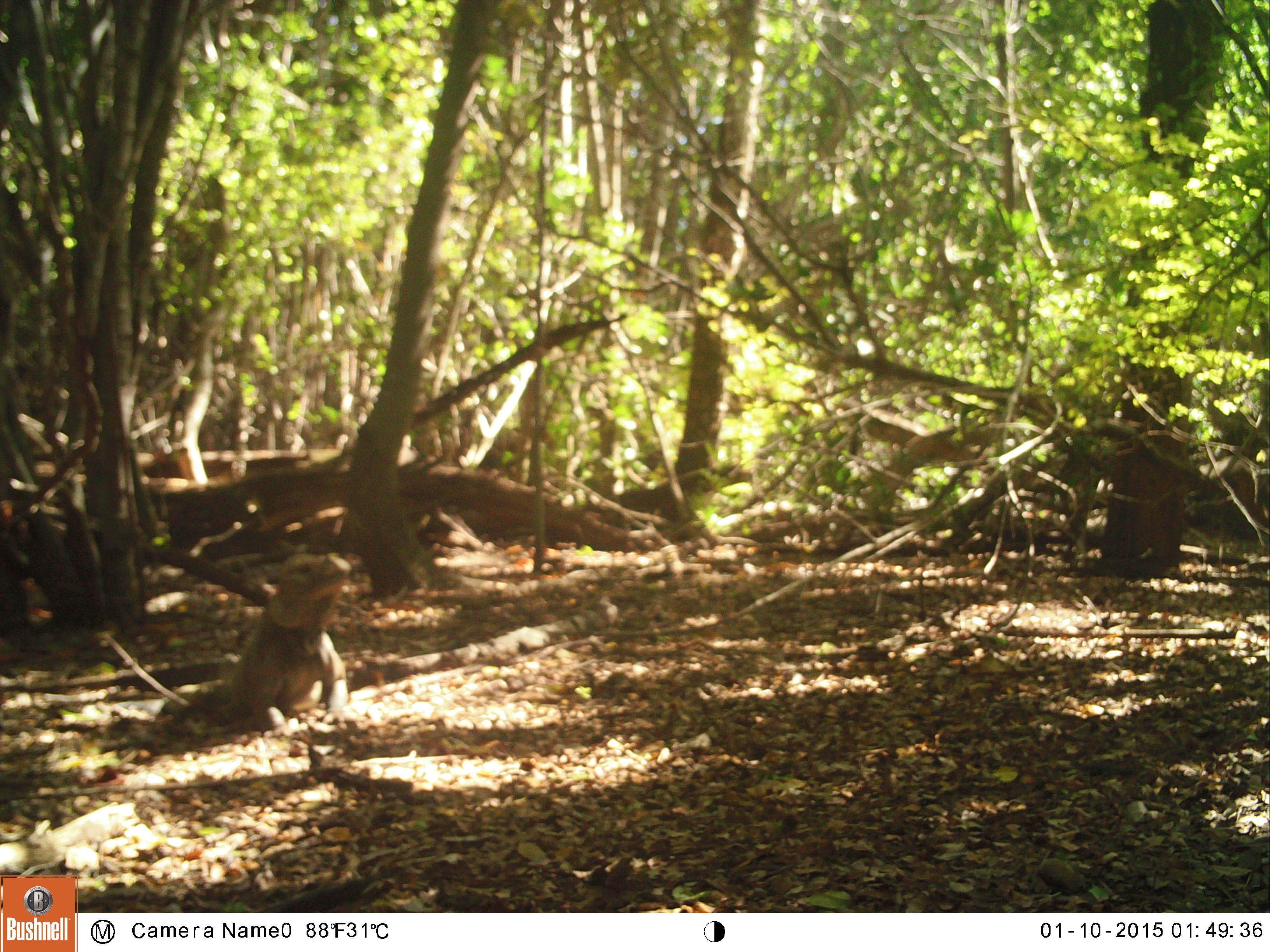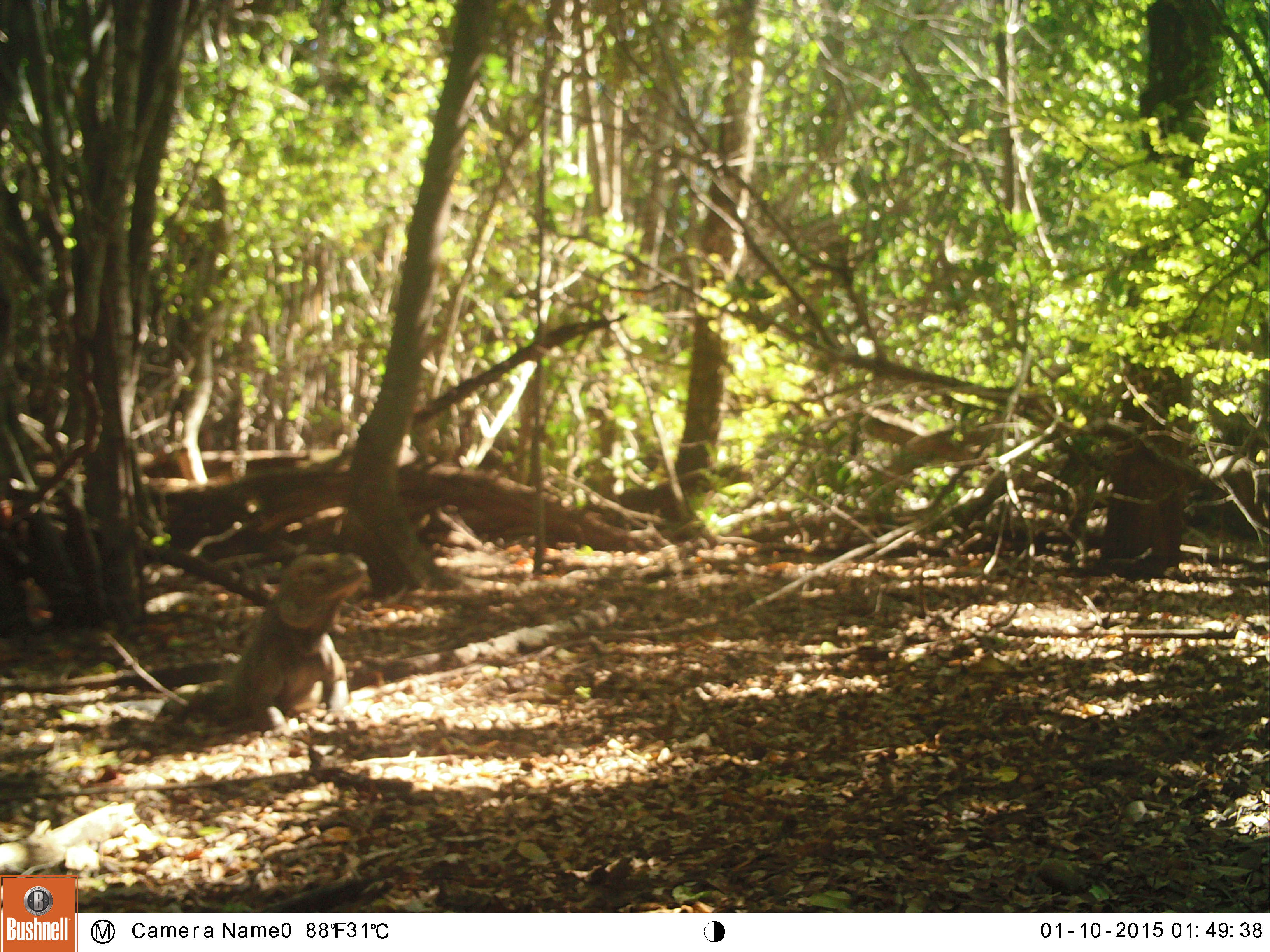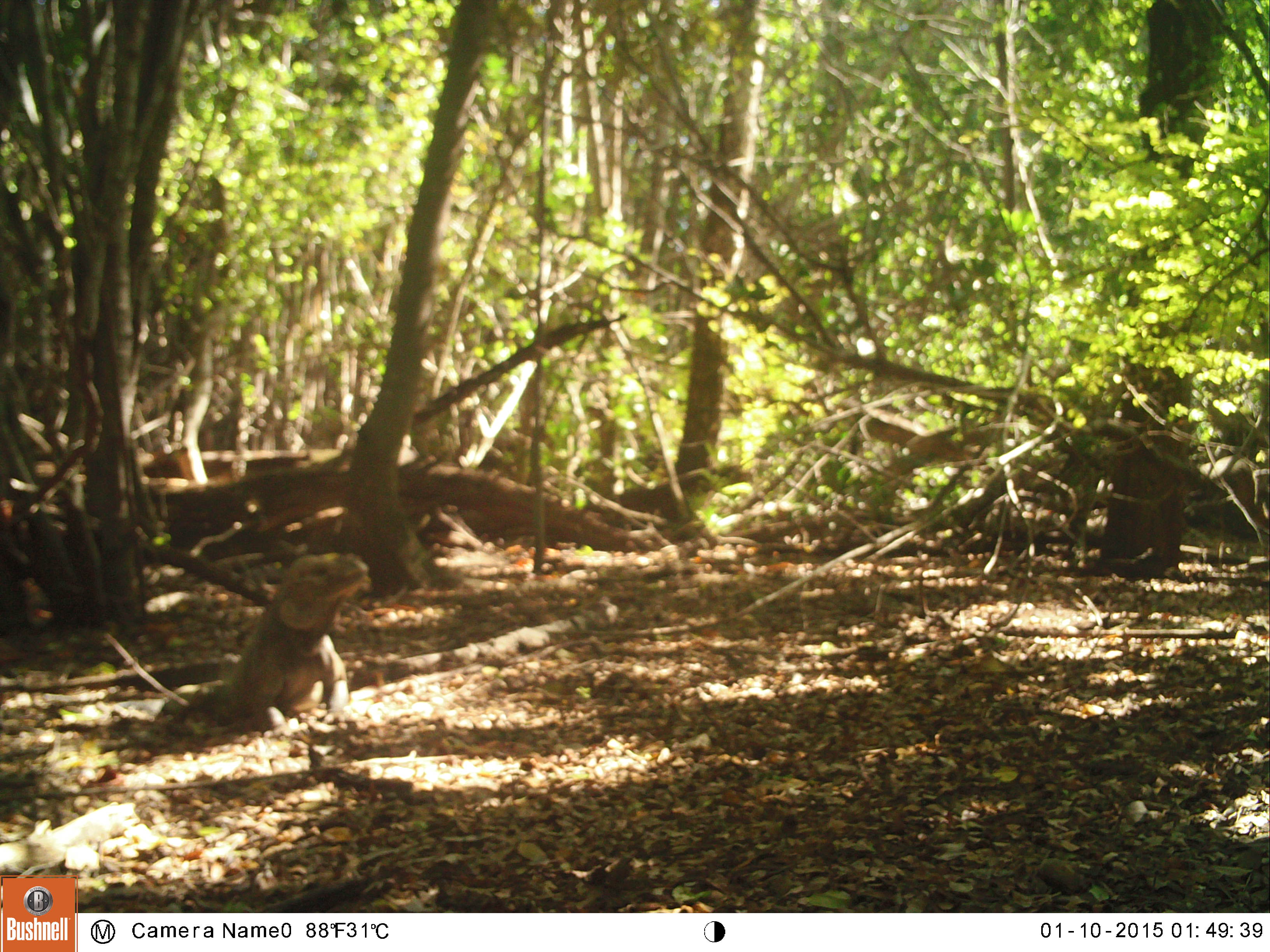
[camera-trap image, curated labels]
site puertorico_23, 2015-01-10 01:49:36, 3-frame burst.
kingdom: Animalia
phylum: Chordata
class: Reptilia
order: Squamata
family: Iguanidae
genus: Iguana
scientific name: Iguana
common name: typical iguanas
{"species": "Iguana (typical iguanas)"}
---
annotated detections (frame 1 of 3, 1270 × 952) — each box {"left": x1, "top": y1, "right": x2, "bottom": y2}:
iguana: {"left": 200, "top": 551, "right": 354, "bottom": 728}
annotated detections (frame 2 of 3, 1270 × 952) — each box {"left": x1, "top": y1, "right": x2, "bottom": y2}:
iguana: {"left": 202, "top": 546, "right": 367, "bottom": 730}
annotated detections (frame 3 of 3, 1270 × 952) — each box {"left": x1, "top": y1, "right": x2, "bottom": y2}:
iguana: {"left": 195, "top": 549, "right": 368, "bottom": 728}